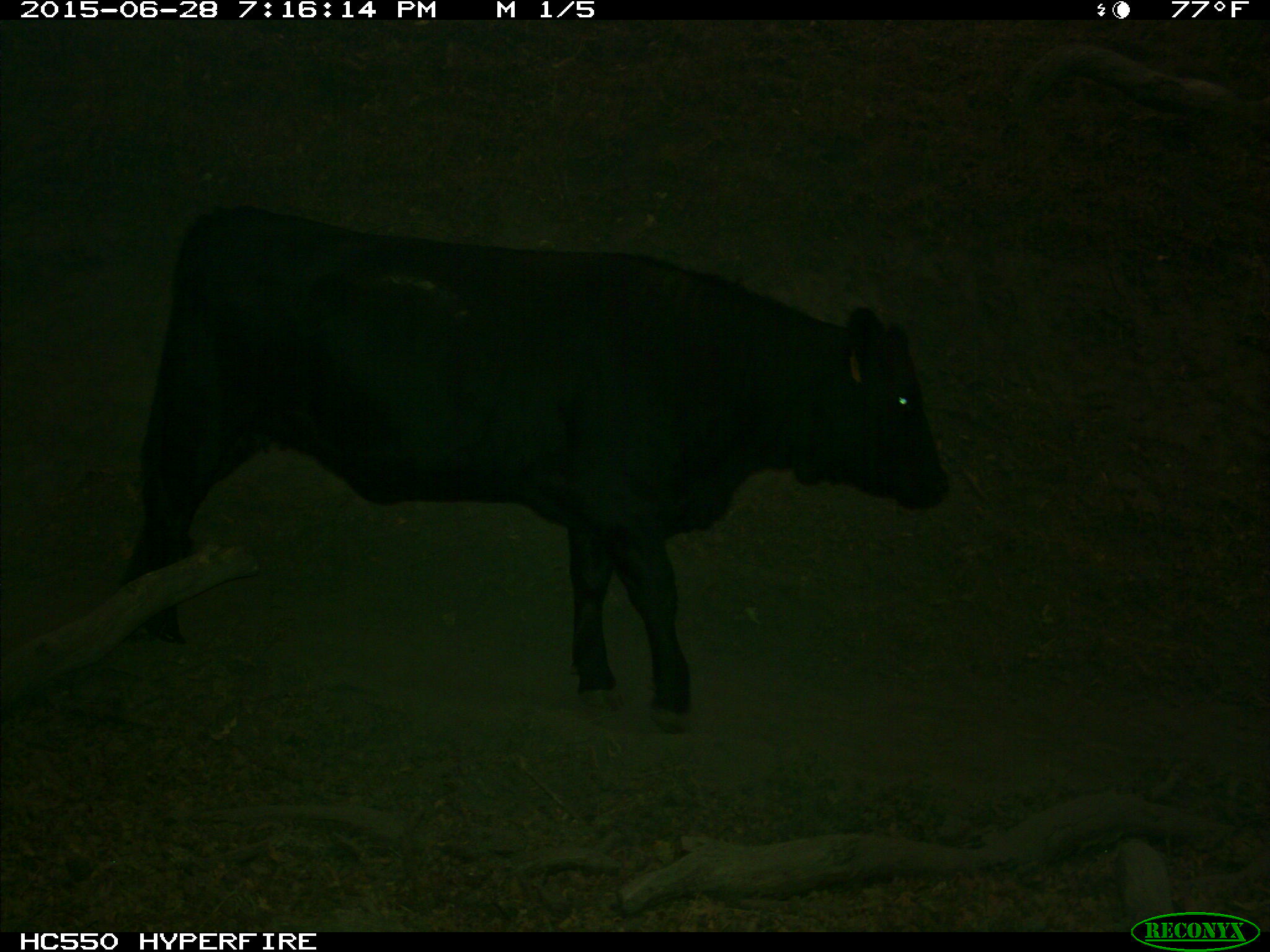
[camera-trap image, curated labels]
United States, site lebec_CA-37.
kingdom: Animalia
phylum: Chordata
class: Mammalia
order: Artiodactyla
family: Bovidae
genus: Bos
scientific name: Bos taurus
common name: domestic cow